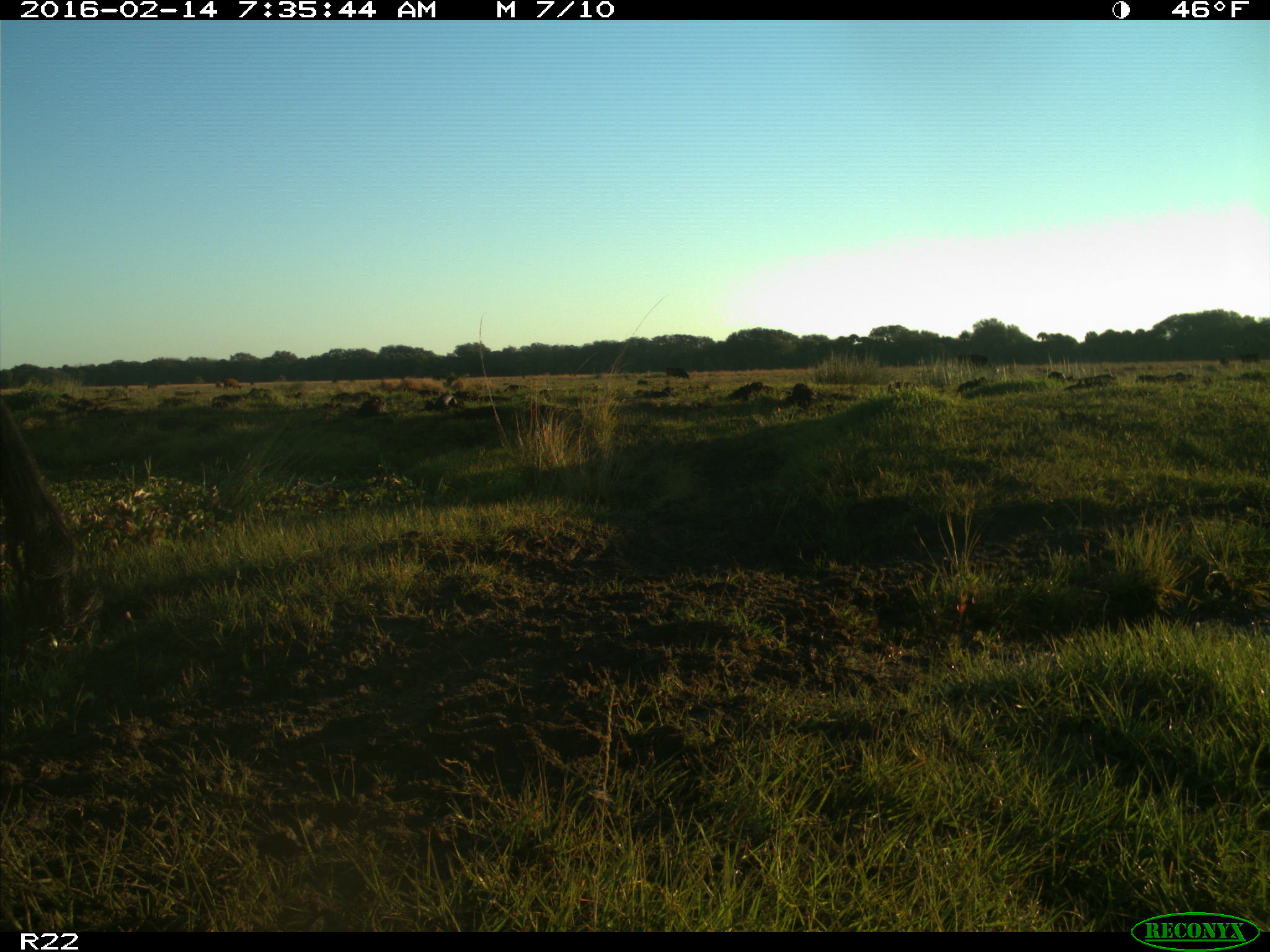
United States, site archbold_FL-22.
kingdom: Animalia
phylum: Chordata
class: Mammalia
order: Artiodactyla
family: Bovidae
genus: Bos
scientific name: Bos taurus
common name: domestic cow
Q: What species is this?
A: Bos taurus (domestic cow).